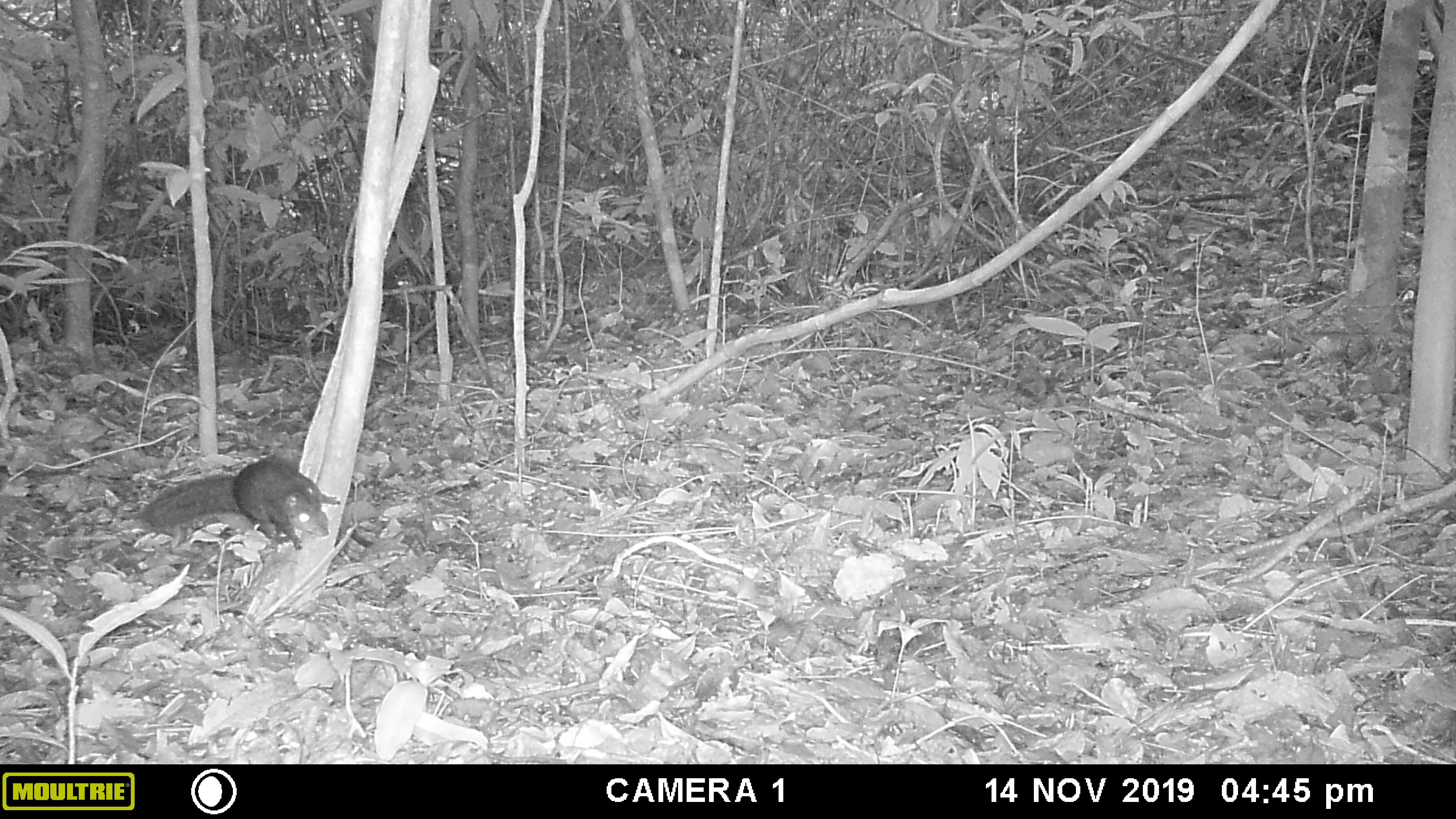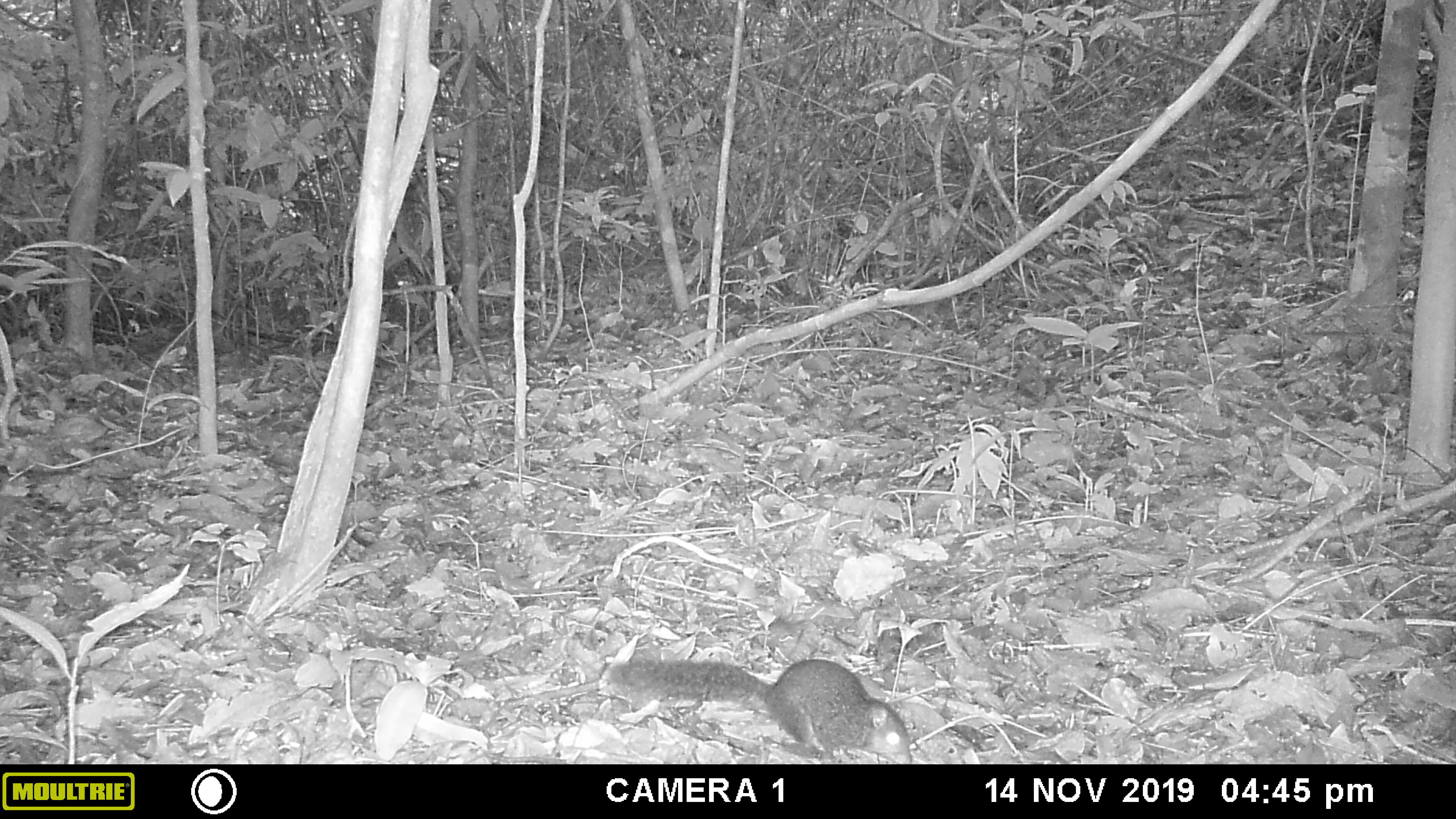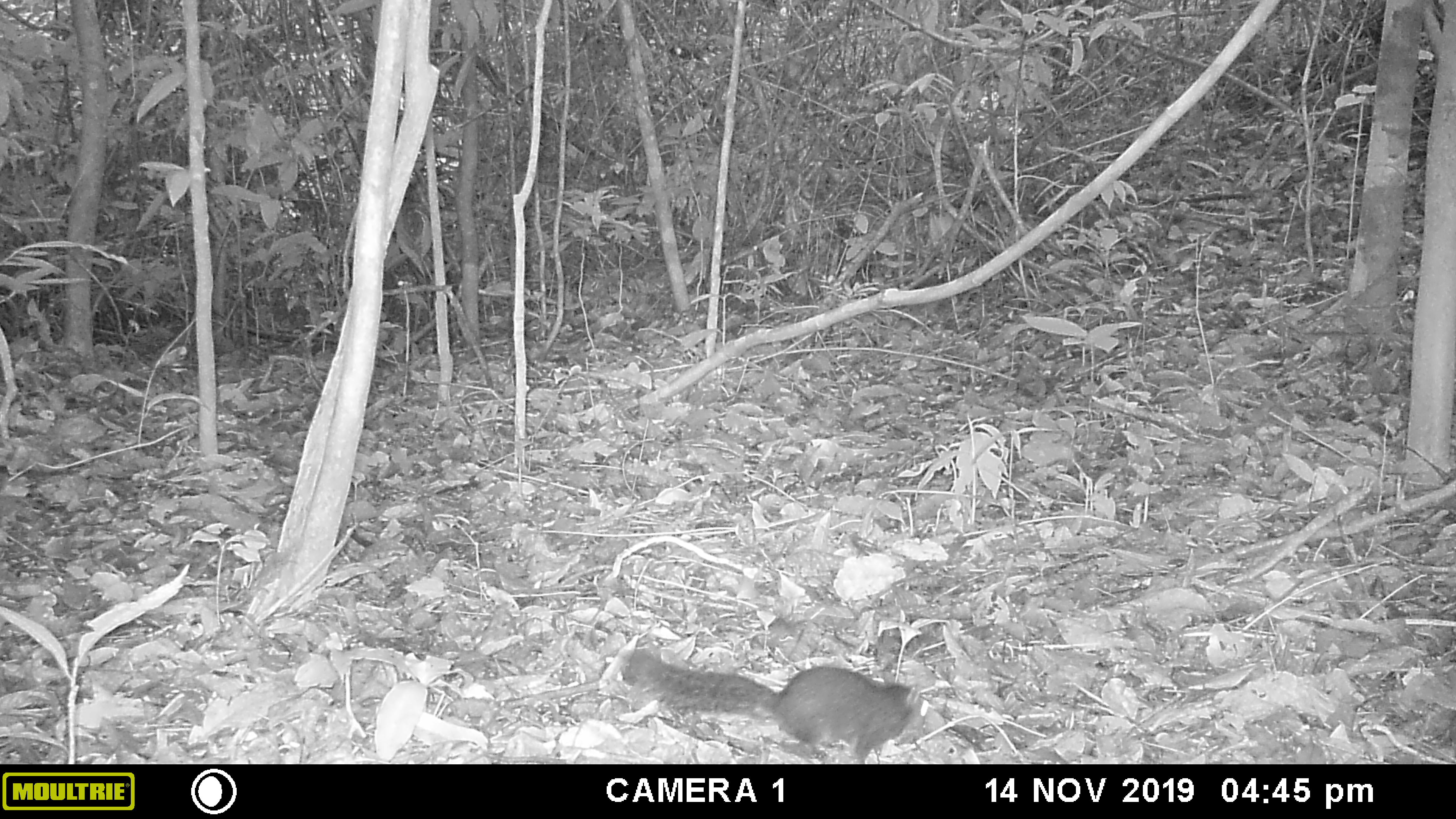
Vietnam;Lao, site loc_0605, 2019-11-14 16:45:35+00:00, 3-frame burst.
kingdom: Animalia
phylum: Chordata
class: Mammalia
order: Rodentia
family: Sciuridae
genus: Dremomys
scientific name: Dremomys rufigenis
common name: red-cheeked squirrel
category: red cheeked squirrel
Red cheeked squirrel (red-cheeked squirrel) (Dremomys rufigenis). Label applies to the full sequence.